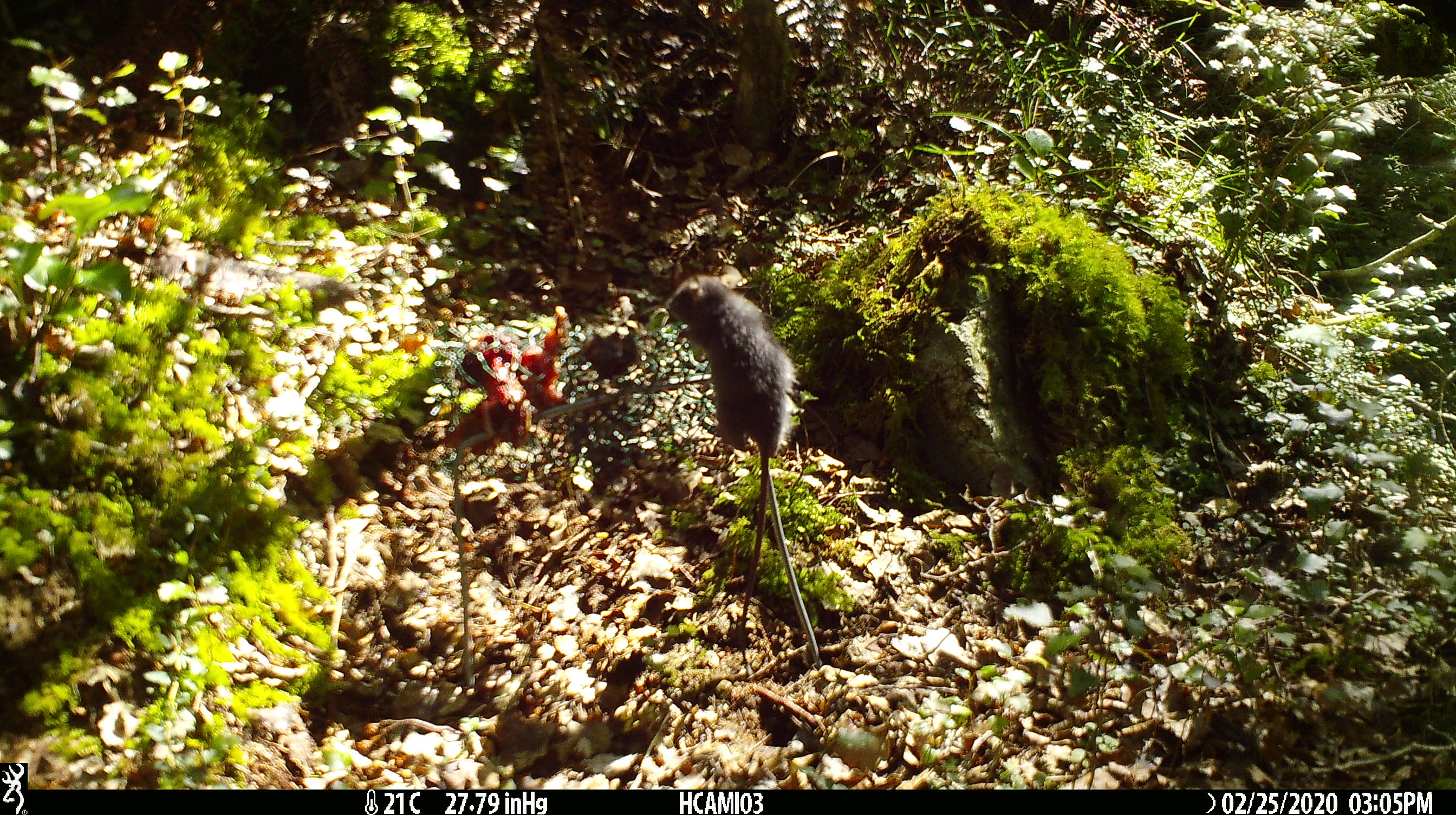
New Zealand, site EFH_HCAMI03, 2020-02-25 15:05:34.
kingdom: Animalia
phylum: Chordata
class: Mammalia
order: Rodentia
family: Muridae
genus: Mus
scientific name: Mus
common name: mouse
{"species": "mouse (Mus)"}